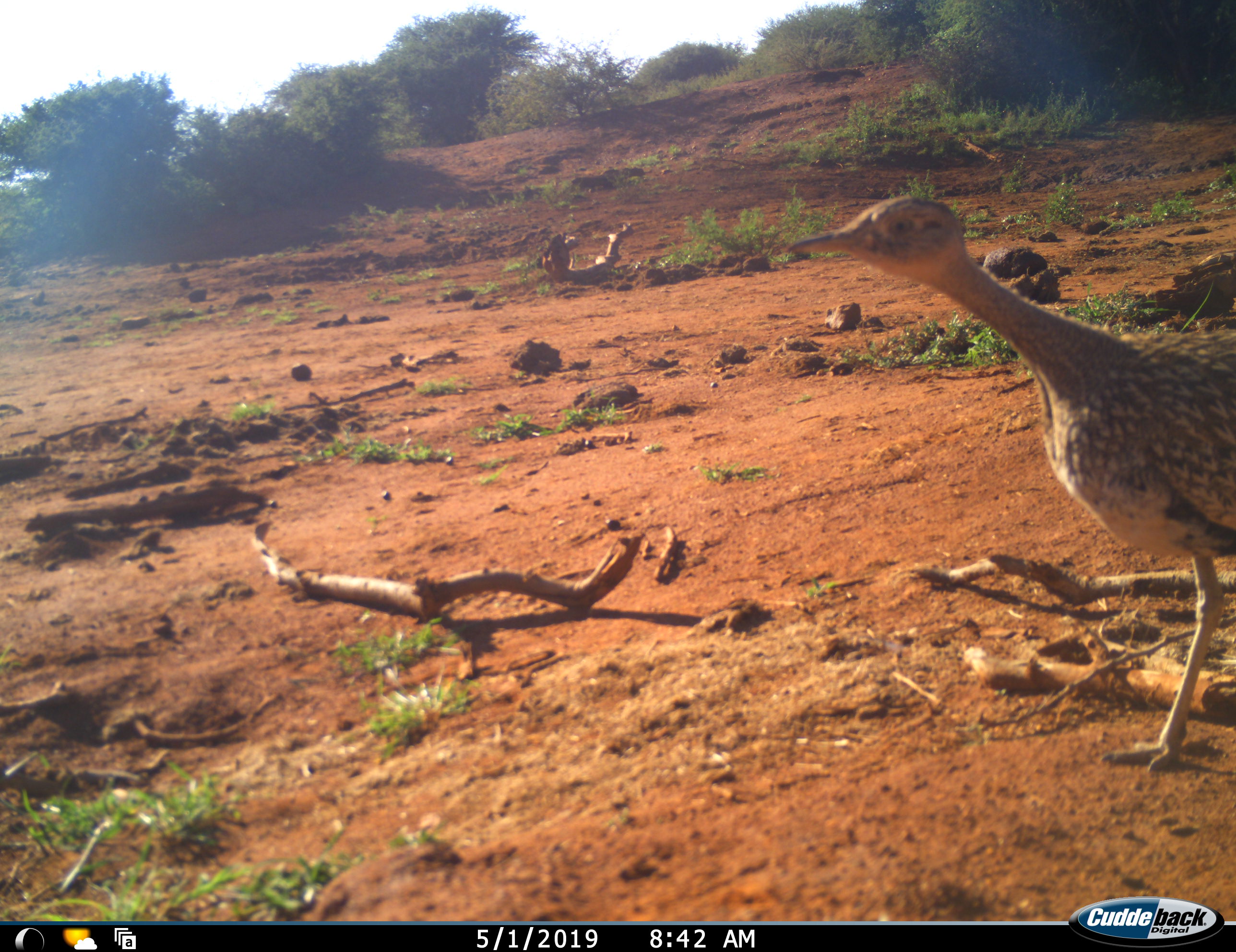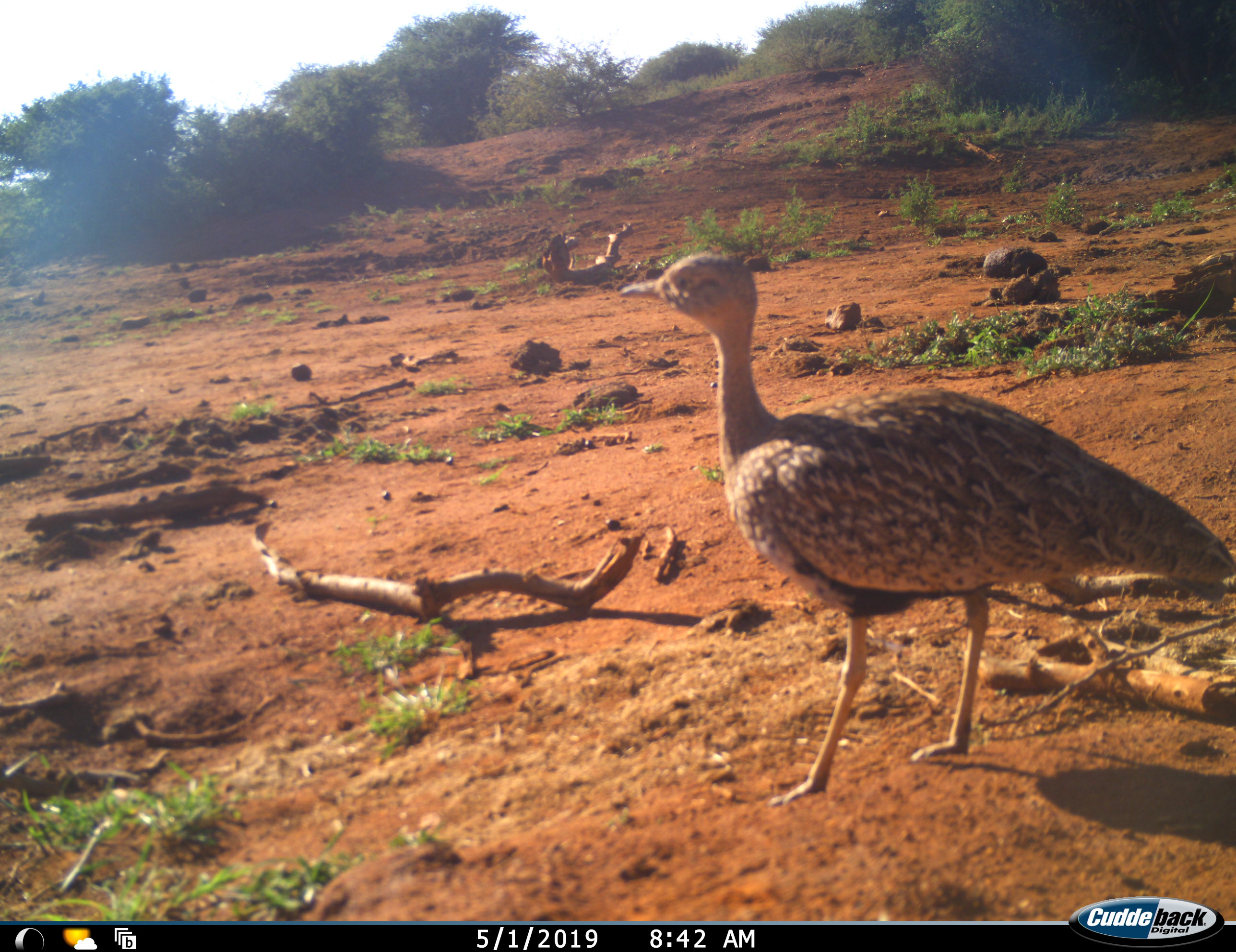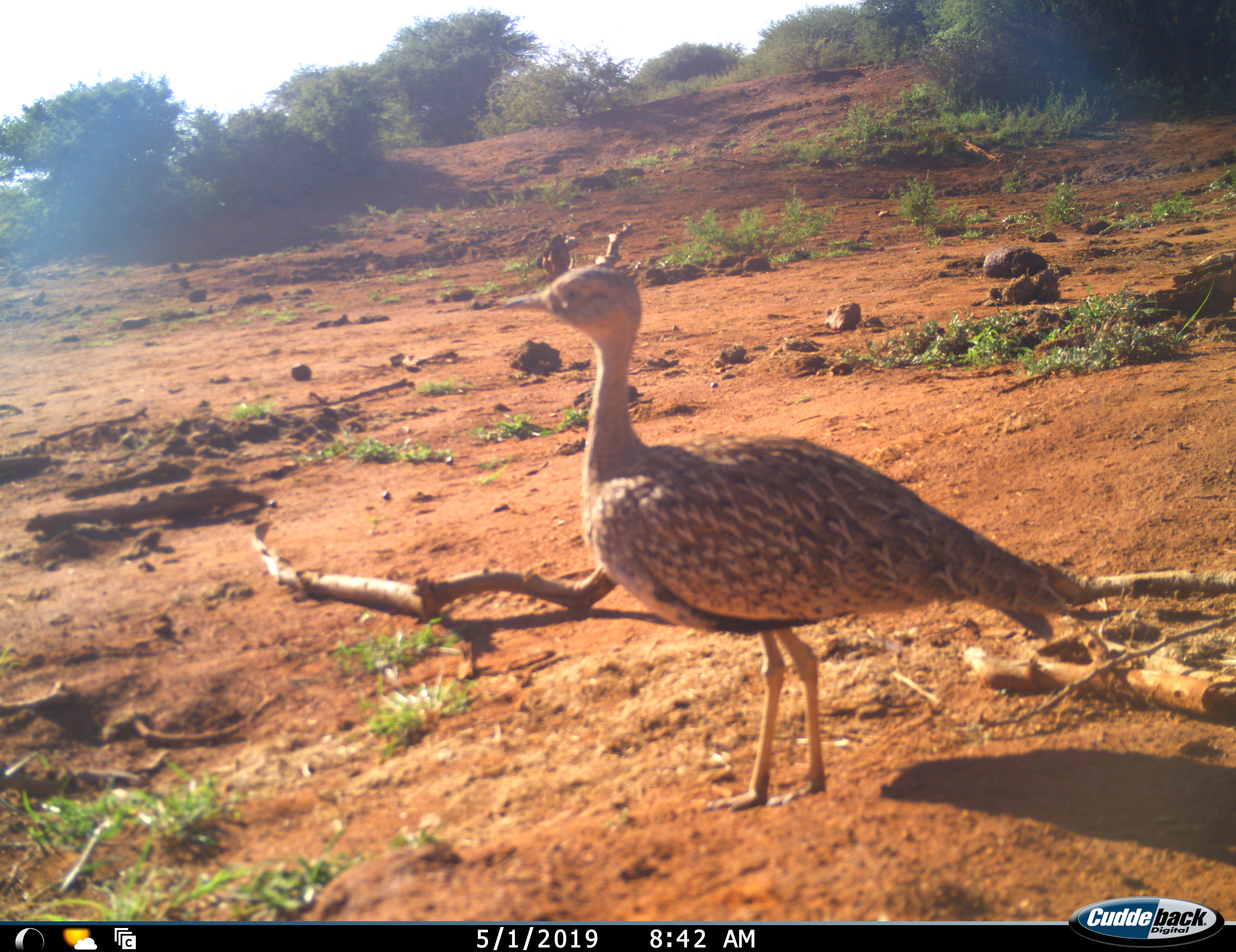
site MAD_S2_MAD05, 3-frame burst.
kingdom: Animalia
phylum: Chordata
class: Aves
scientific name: Aves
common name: bird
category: birdother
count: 1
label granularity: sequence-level